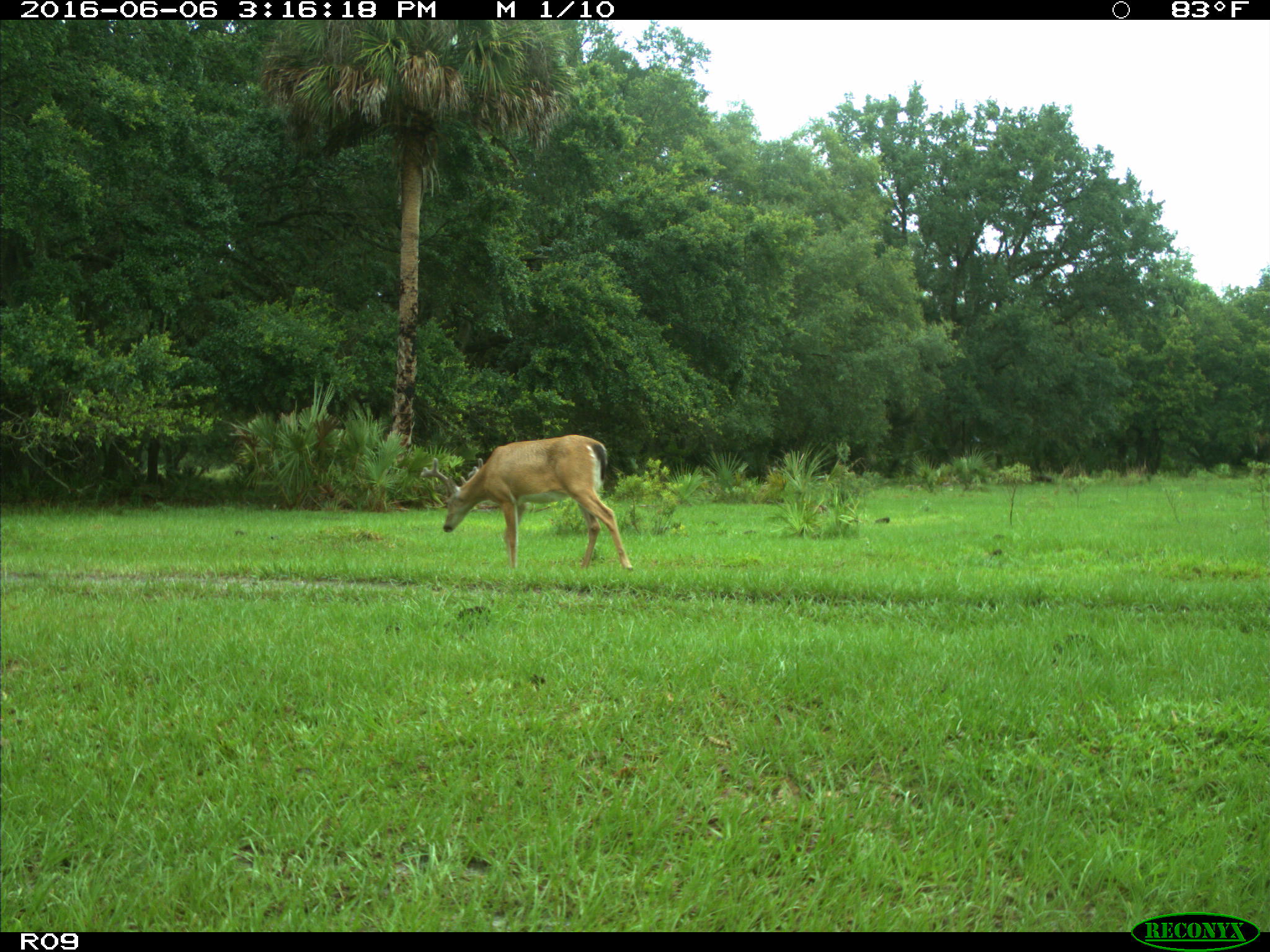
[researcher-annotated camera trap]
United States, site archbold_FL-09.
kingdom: Animalia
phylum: Chordata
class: Mammalia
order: Artiodactyla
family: Cervidae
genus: Odocoileus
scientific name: Odocoileus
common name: deer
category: unidentified deer